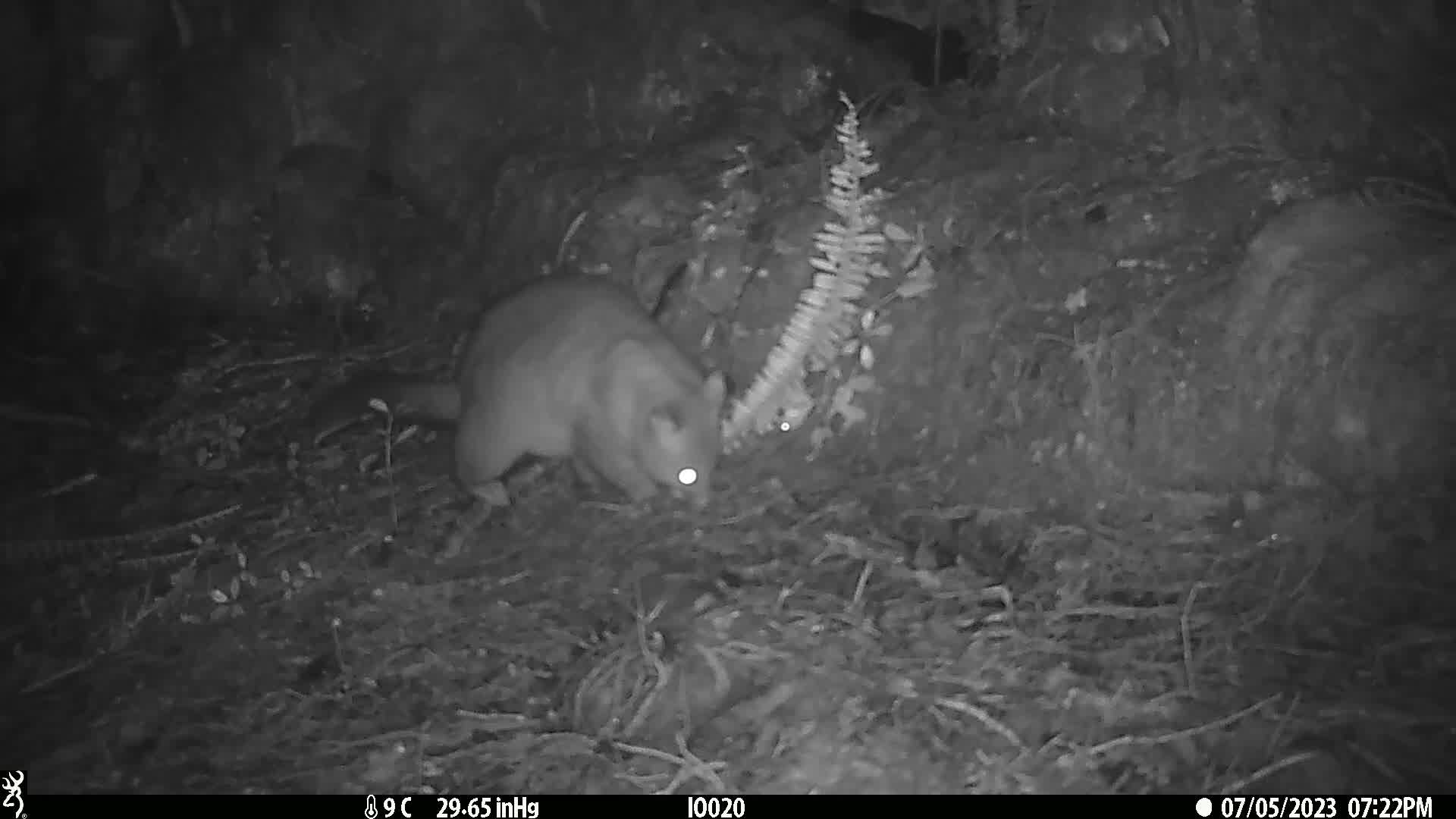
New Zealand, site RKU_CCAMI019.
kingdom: Animalia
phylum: Chordata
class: Mammalia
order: Diprotodontia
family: Phalangeridae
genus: Trichosurus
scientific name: Trichosurus vulpecula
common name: common brushtail possum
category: possum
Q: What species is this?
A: Possum (common brushtail possum) (Trichosurus vulpecula).